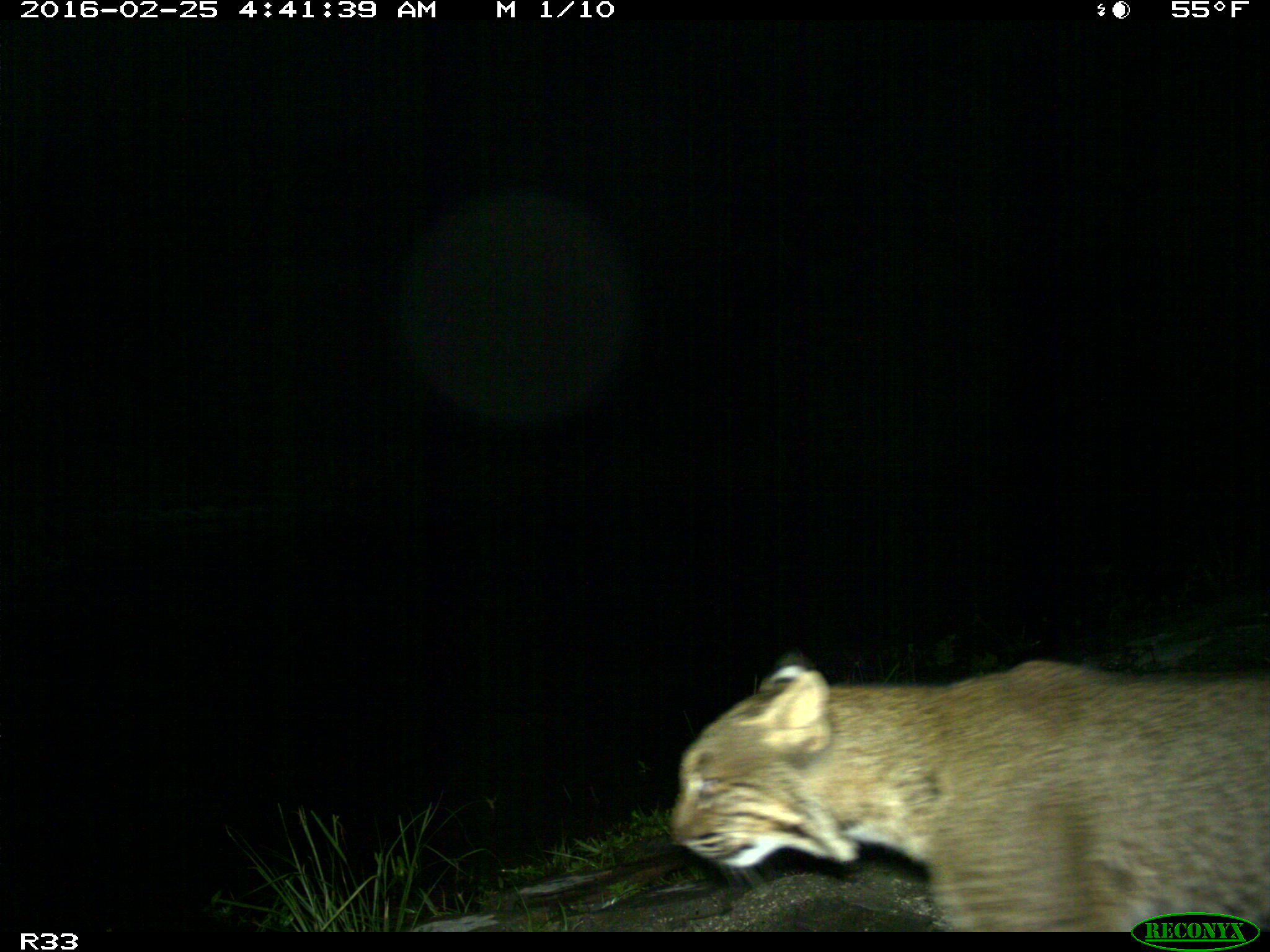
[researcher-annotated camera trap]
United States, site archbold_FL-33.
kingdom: Animalia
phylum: Chordata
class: Mammalia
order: Carnivora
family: Felidae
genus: Lynx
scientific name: Lynx rufus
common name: bobcat